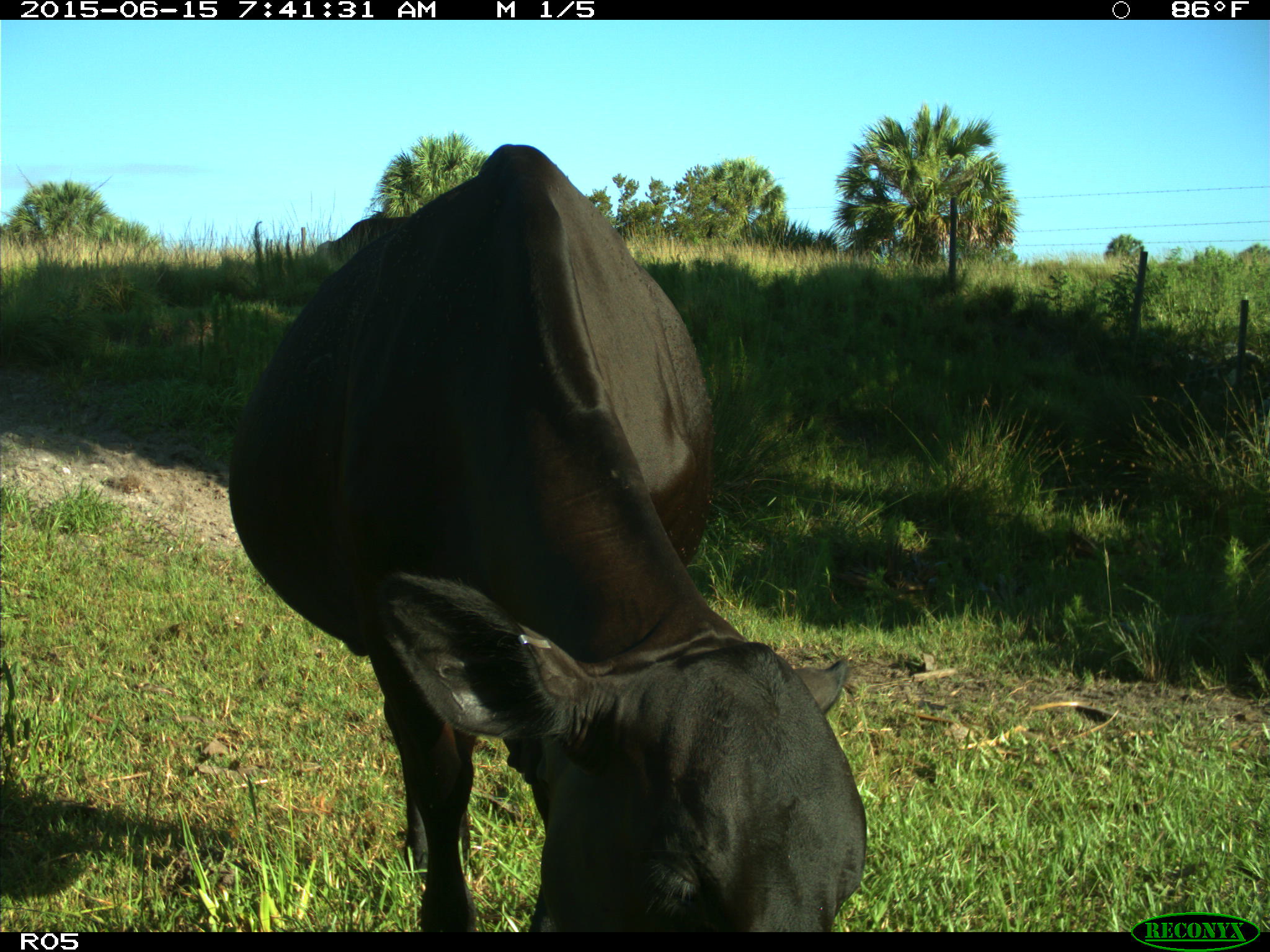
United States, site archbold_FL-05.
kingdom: Animalia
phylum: Chordata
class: Mammalia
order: Artiodactyla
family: Bovidae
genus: Bos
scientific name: Bos taurus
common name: domestic cow